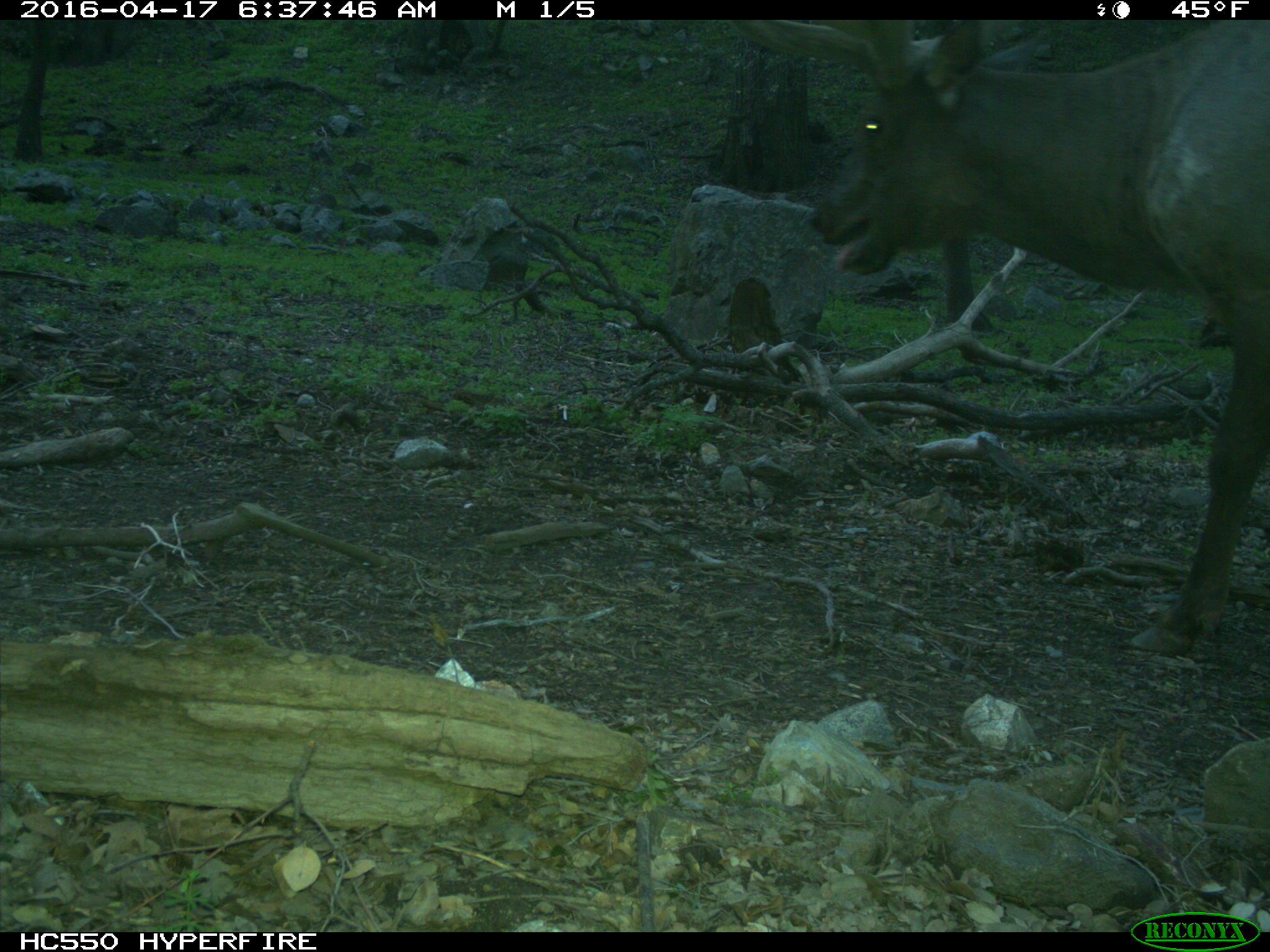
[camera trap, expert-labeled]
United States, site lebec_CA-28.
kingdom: Animalia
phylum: Chordata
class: Mammalia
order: Artiodactyla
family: Cervidae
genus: Cervus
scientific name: Cervus canadensis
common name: elk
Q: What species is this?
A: Cervus canadensis (elk).